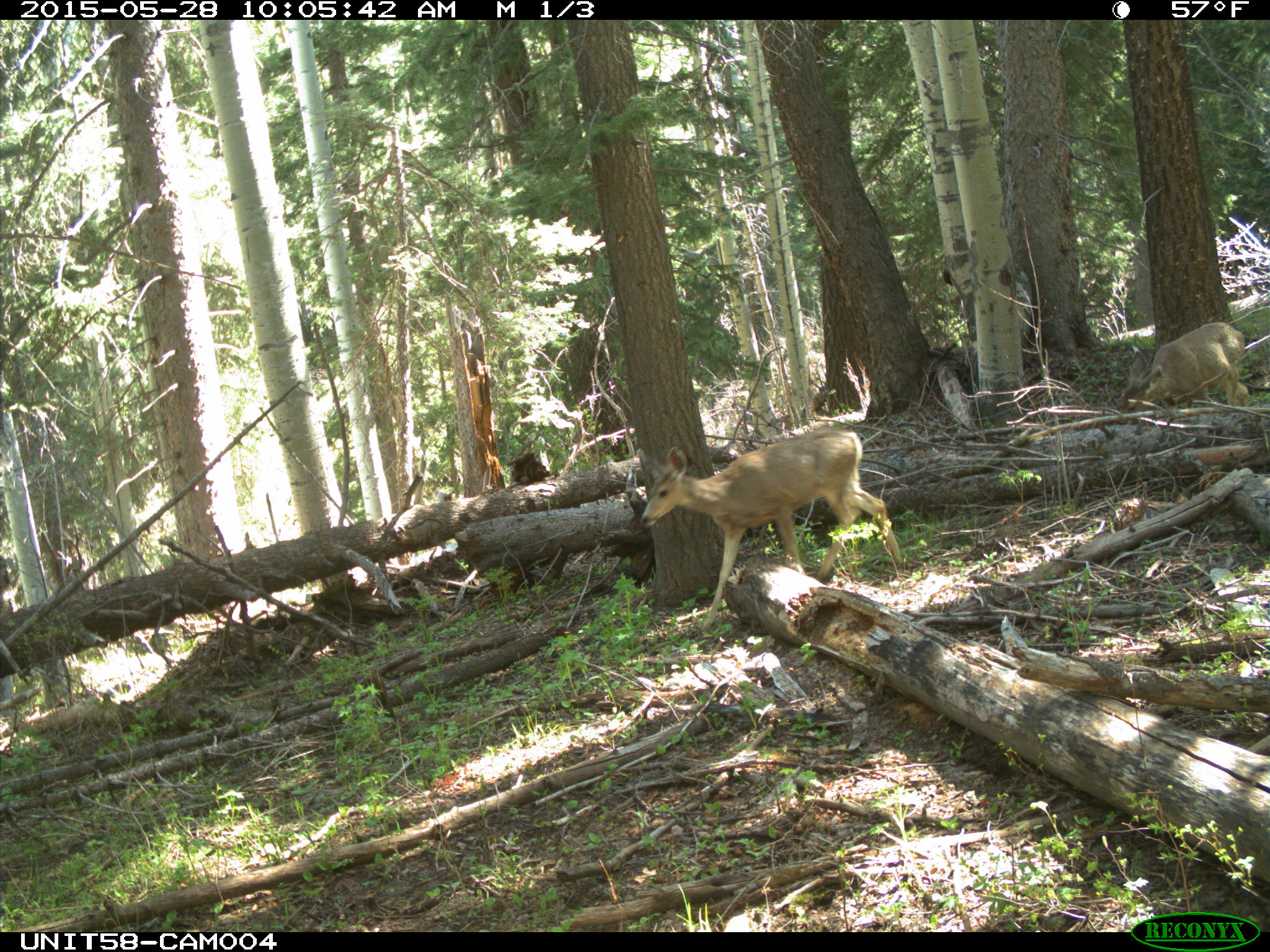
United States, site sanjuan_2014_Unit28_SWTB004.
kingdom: Animalia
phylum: Chordata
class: Mammalia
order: Artiodactyla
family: Cervidae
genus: Odocoileus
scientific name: Odocoileus hemionus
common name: mule deer